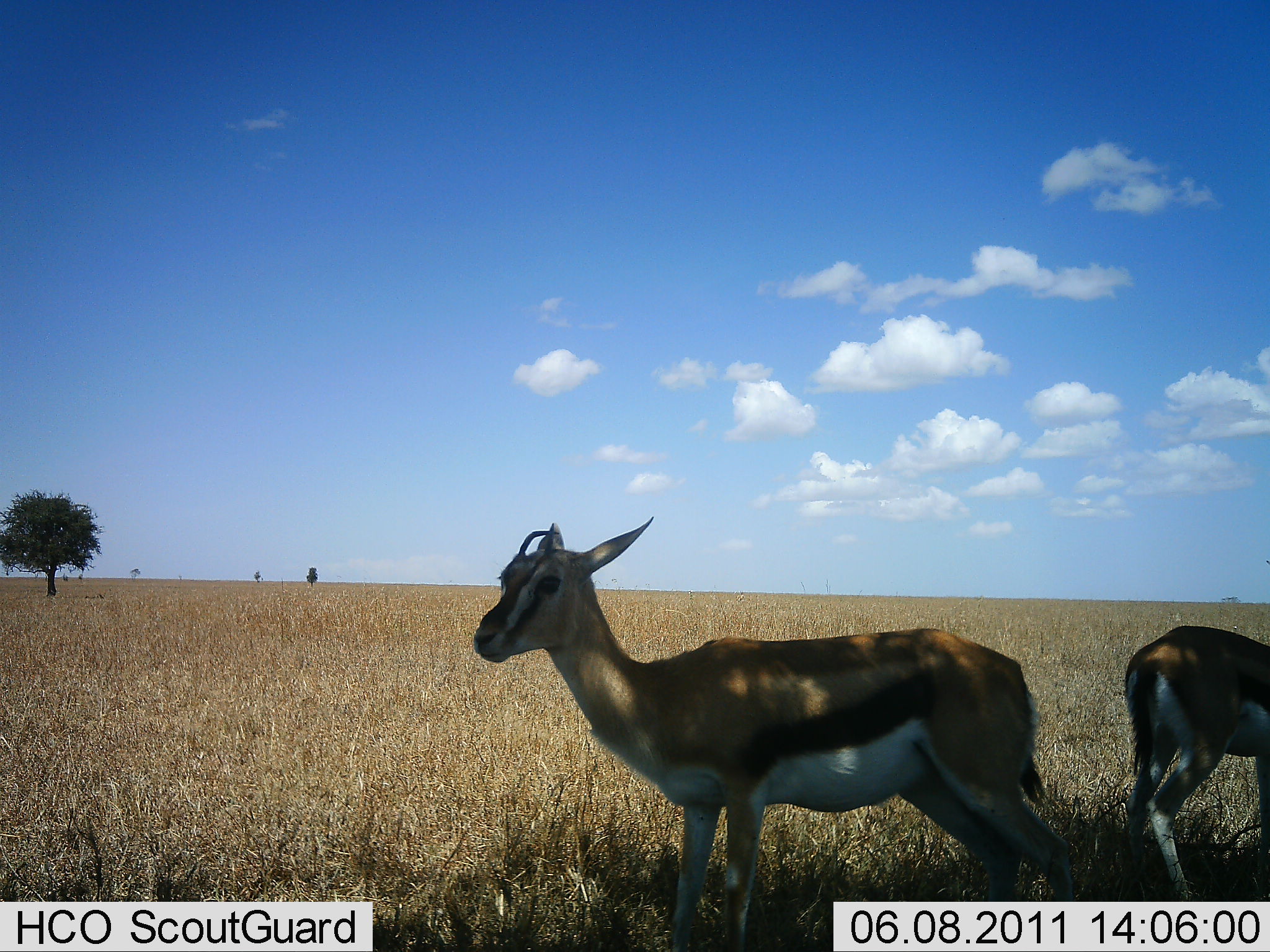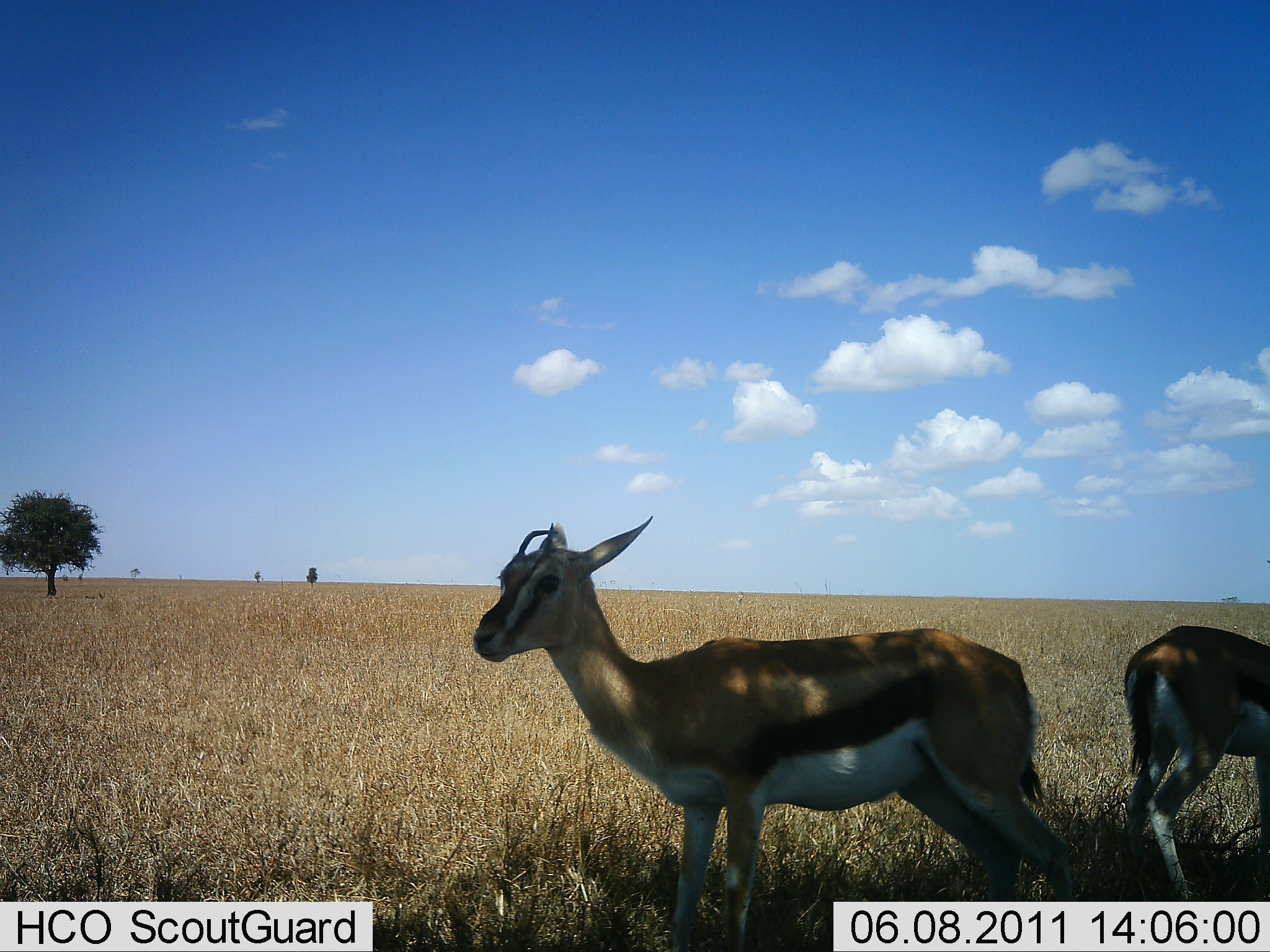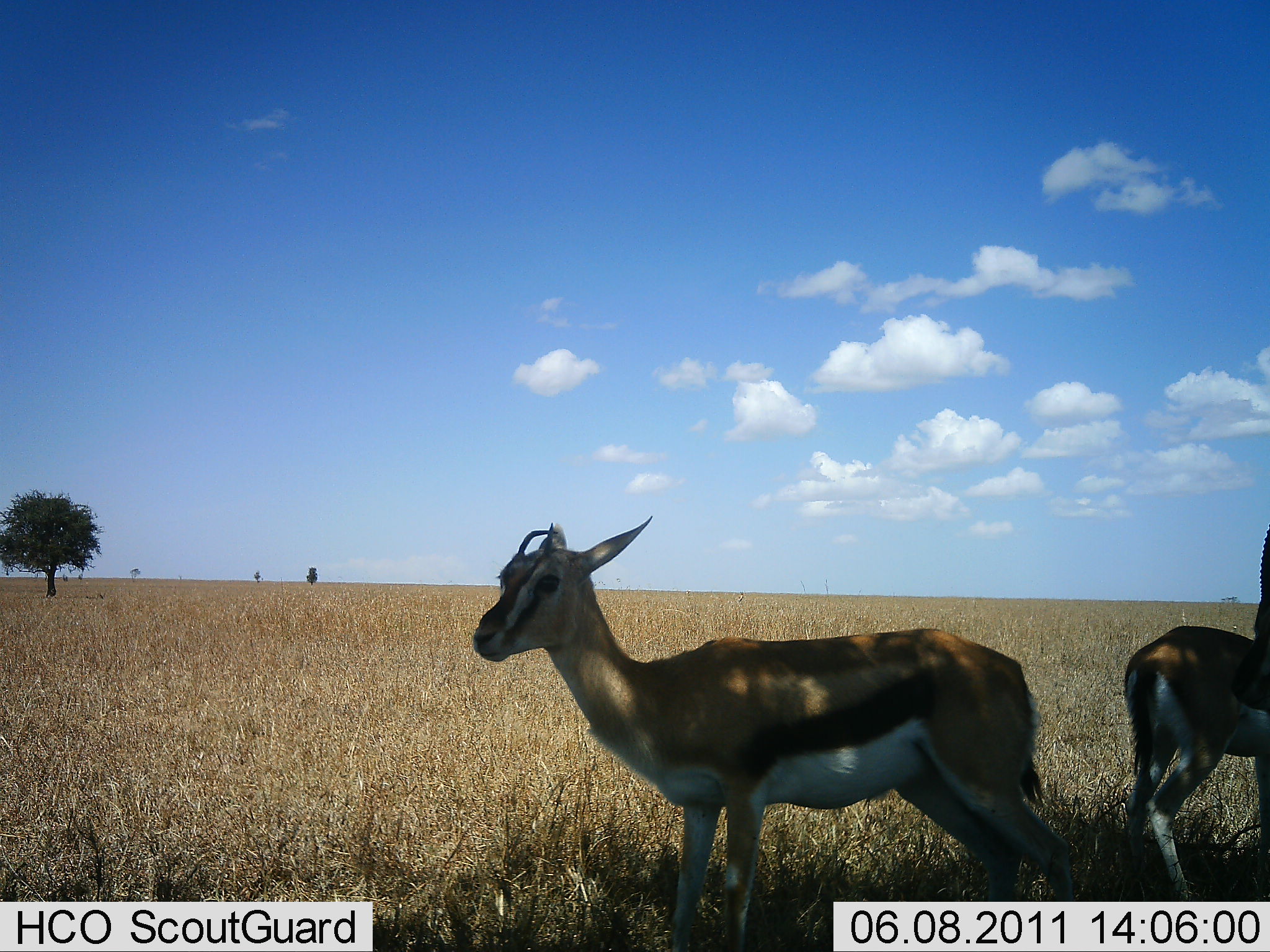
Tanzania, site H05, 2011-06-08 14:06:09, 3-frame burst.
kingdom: Animalia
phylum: Chordata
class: Mammalia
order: Artiodactyla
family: Bovidae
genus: Eudorcas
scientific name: Eudorcas thomsonii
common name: thomson's gazelle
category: gazellethomsons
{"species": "gazellethomsons (thomson's gazelle) (Eudorcas thomsonii)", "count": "3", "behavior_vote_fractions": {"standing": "100%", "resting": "0%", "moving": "0%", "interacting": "0%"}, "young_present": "9%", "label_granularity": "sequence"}